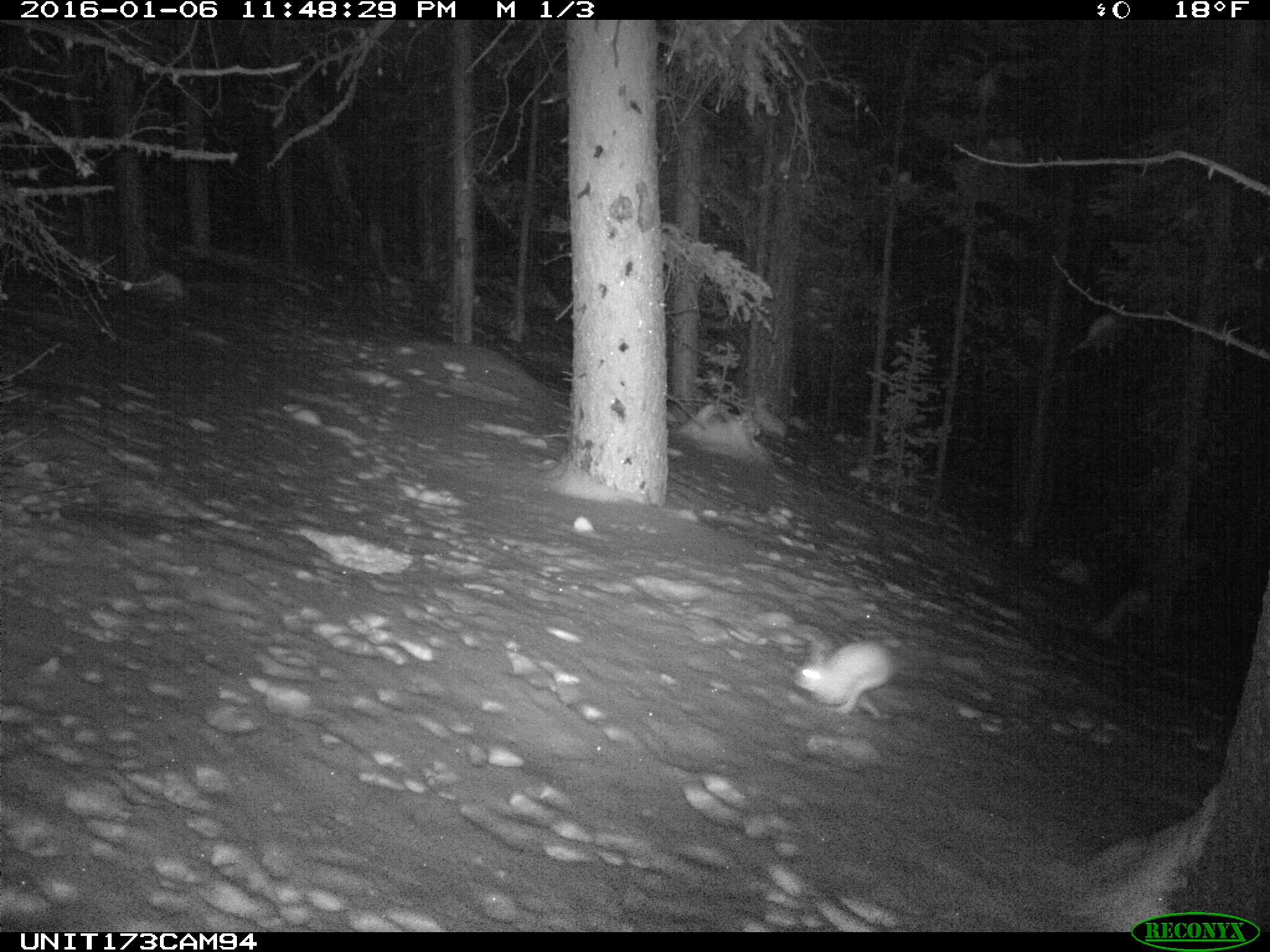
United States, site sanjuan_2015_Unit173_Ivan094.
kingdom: Animalia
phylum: Chordata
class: Mammalia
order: Lagomorpha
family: Leporidae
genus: Lepus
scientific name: Lepus americanus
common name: snowshoe hare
Lepus americanus (snowshoe hare).